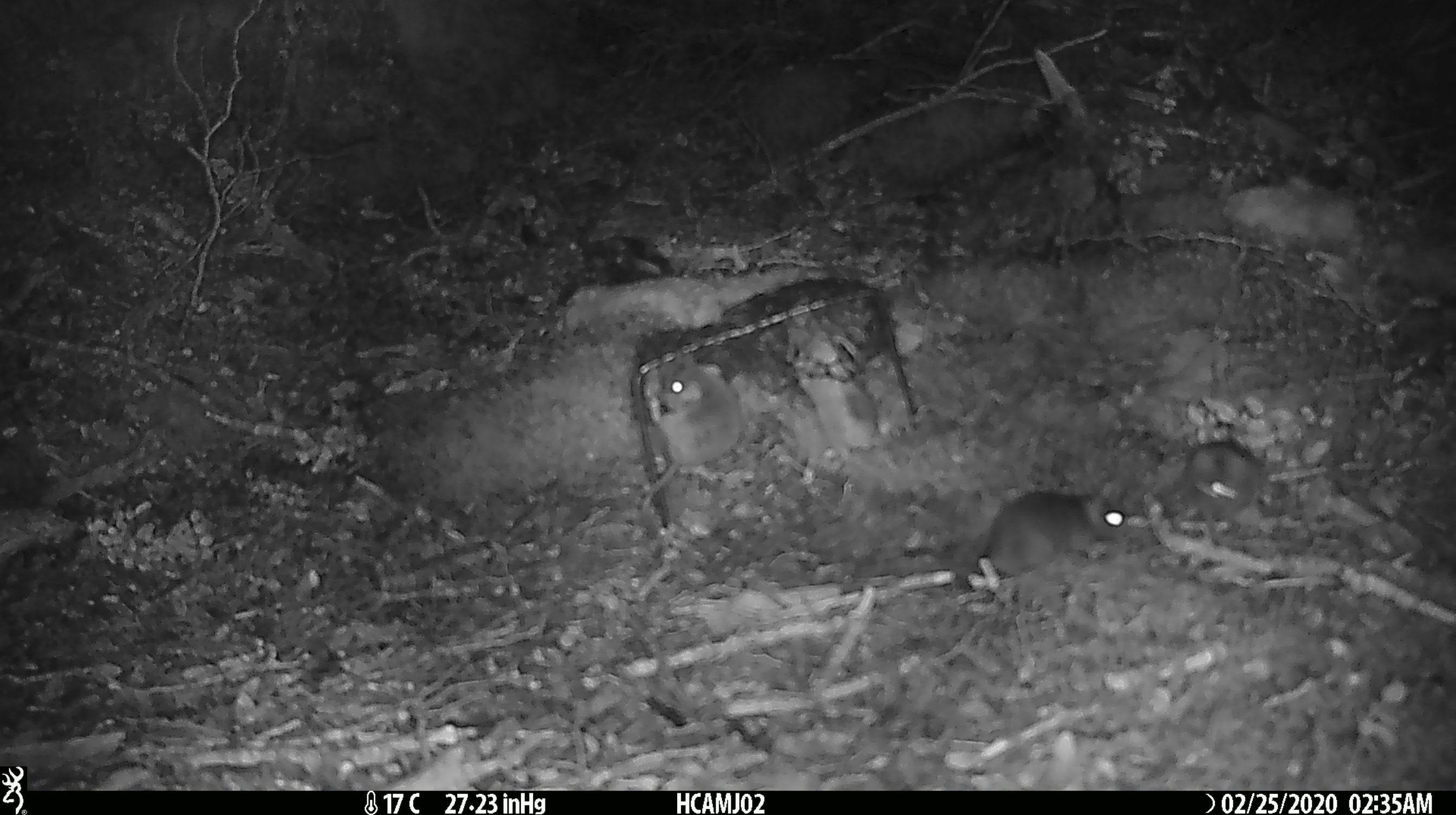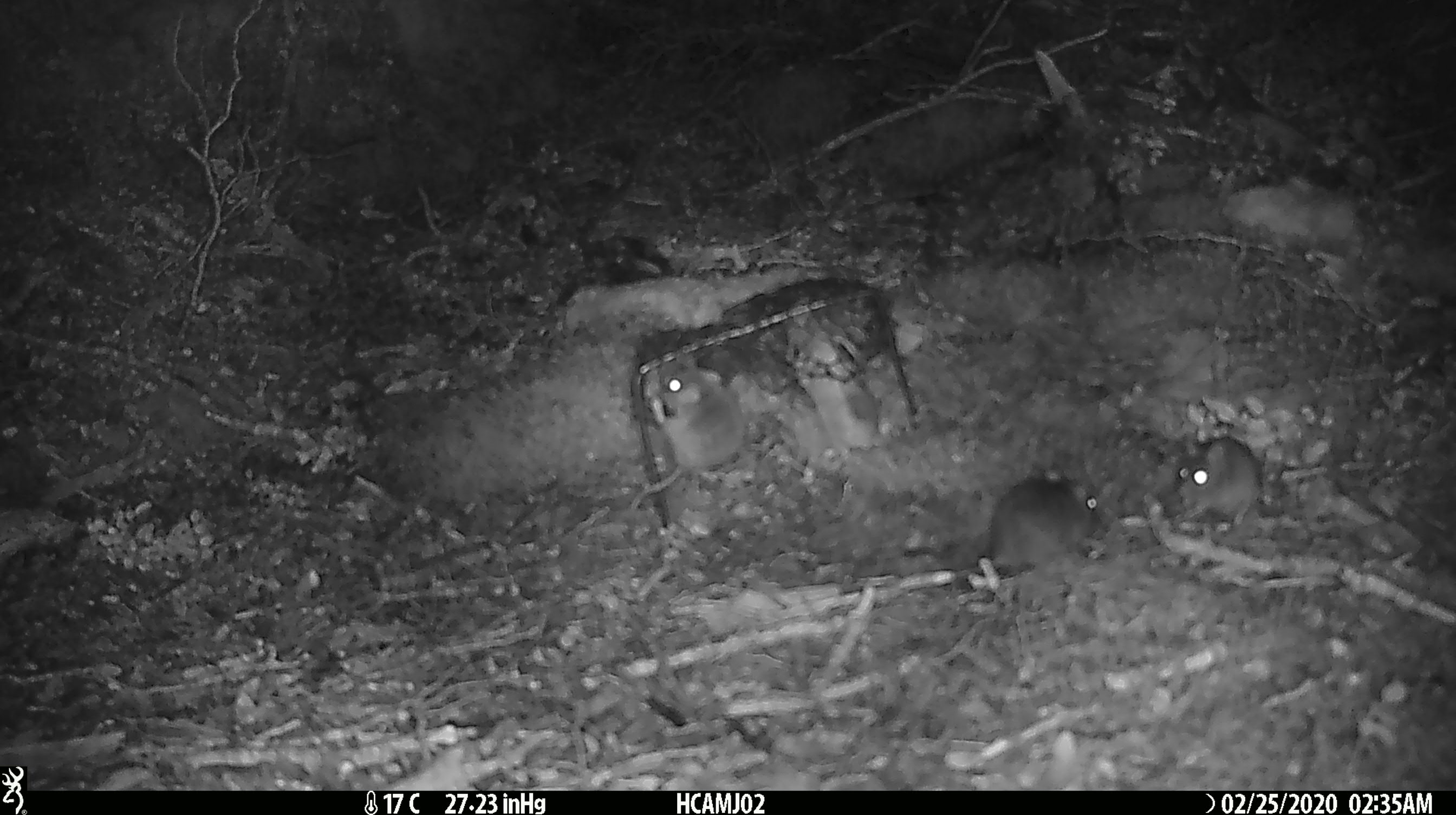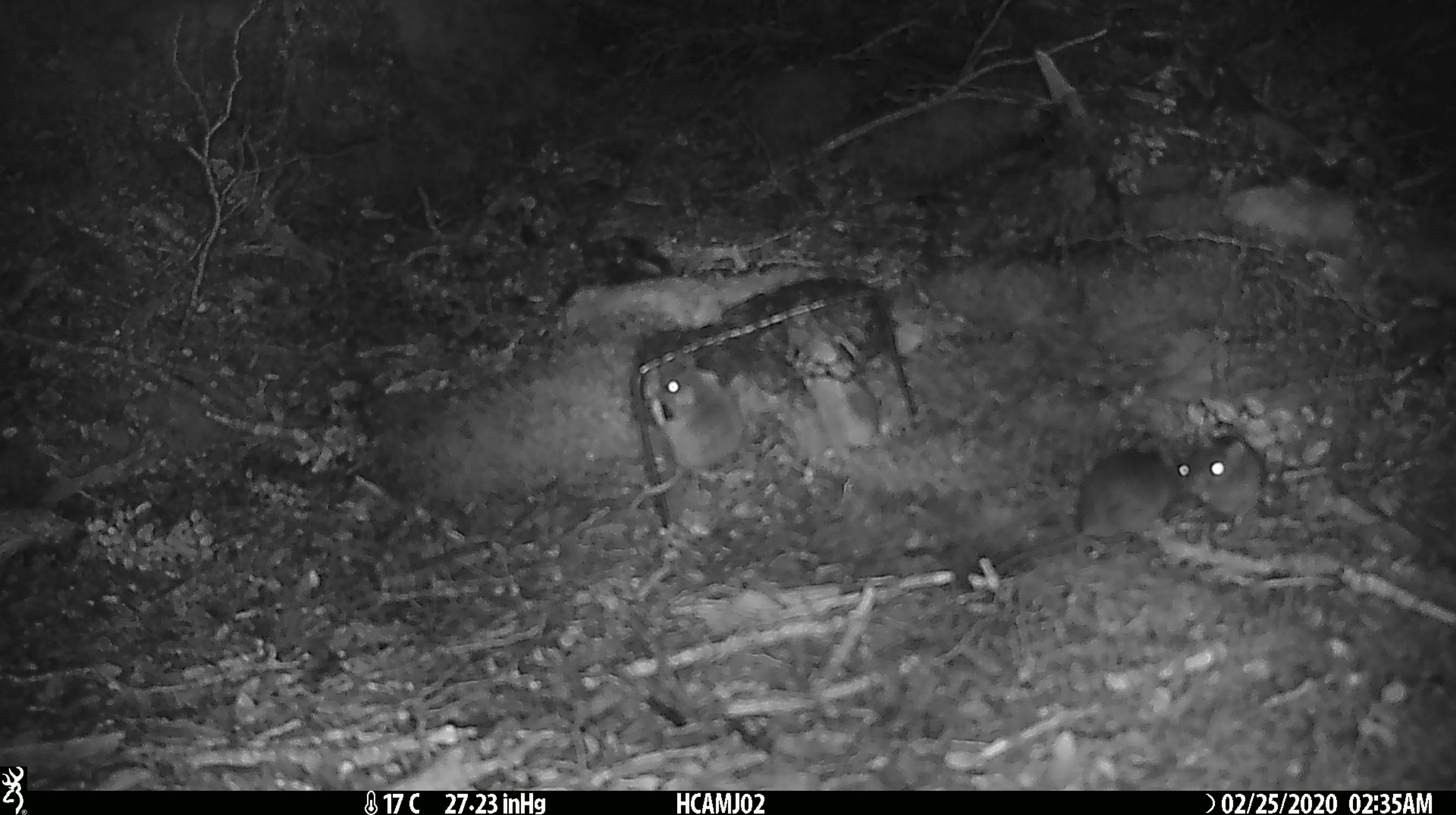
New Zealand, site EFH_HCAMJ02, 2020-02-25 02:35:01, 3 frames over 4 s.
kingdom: Animalia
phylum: Chordata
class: Mammalia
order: Rodentia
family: Muridae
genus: Mus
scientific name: Mus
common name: mouse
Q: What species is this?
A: Mouse (Mus).